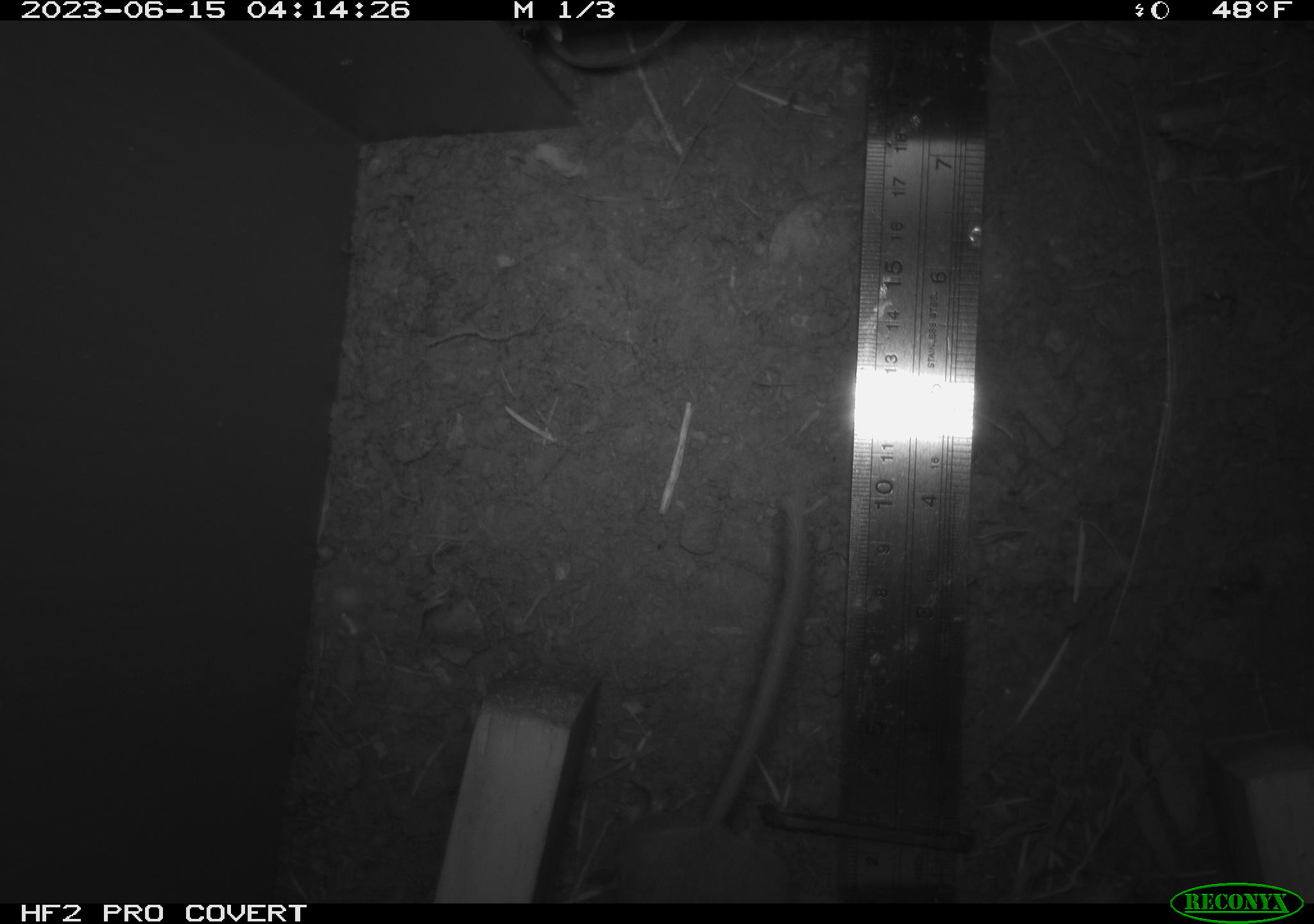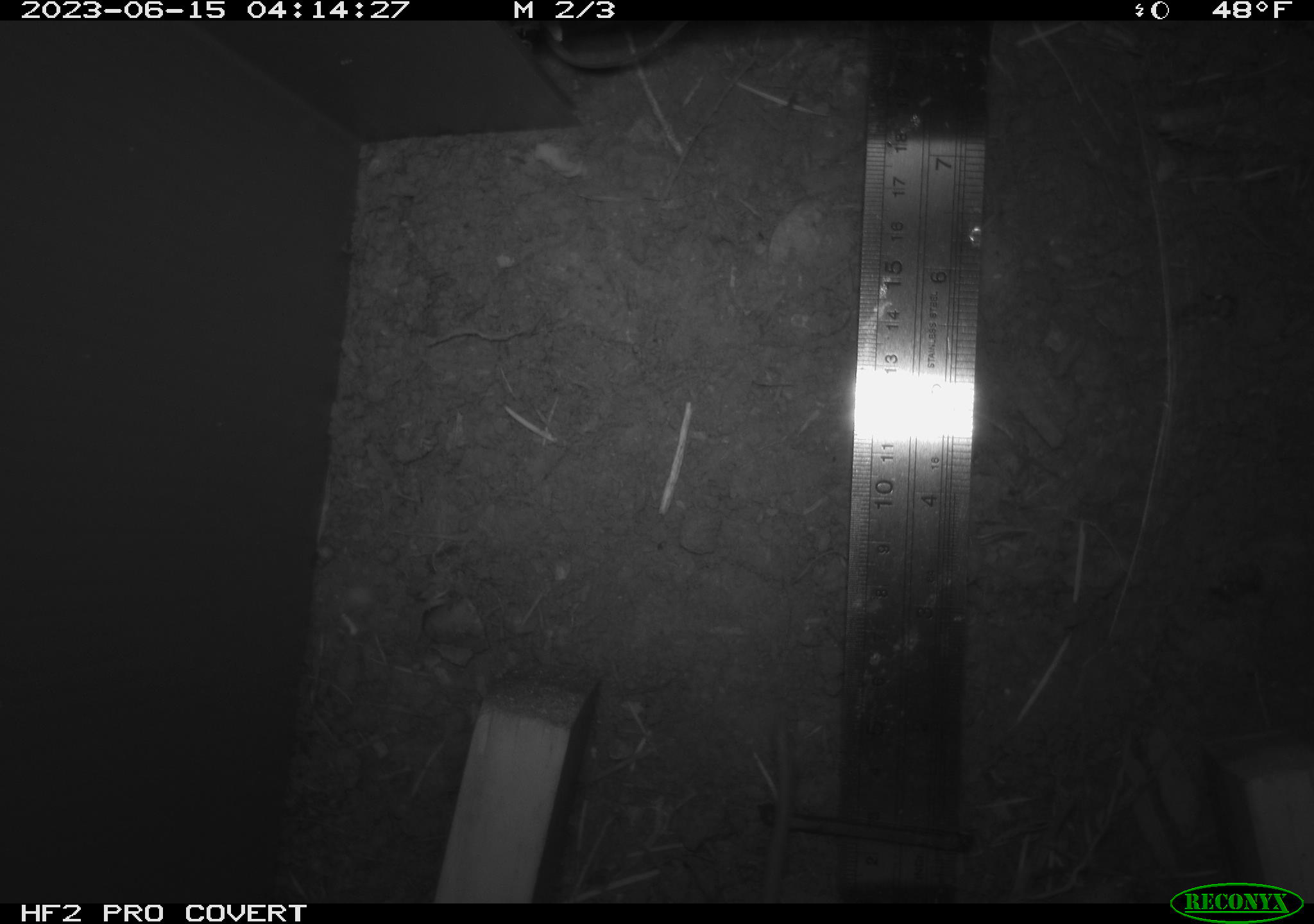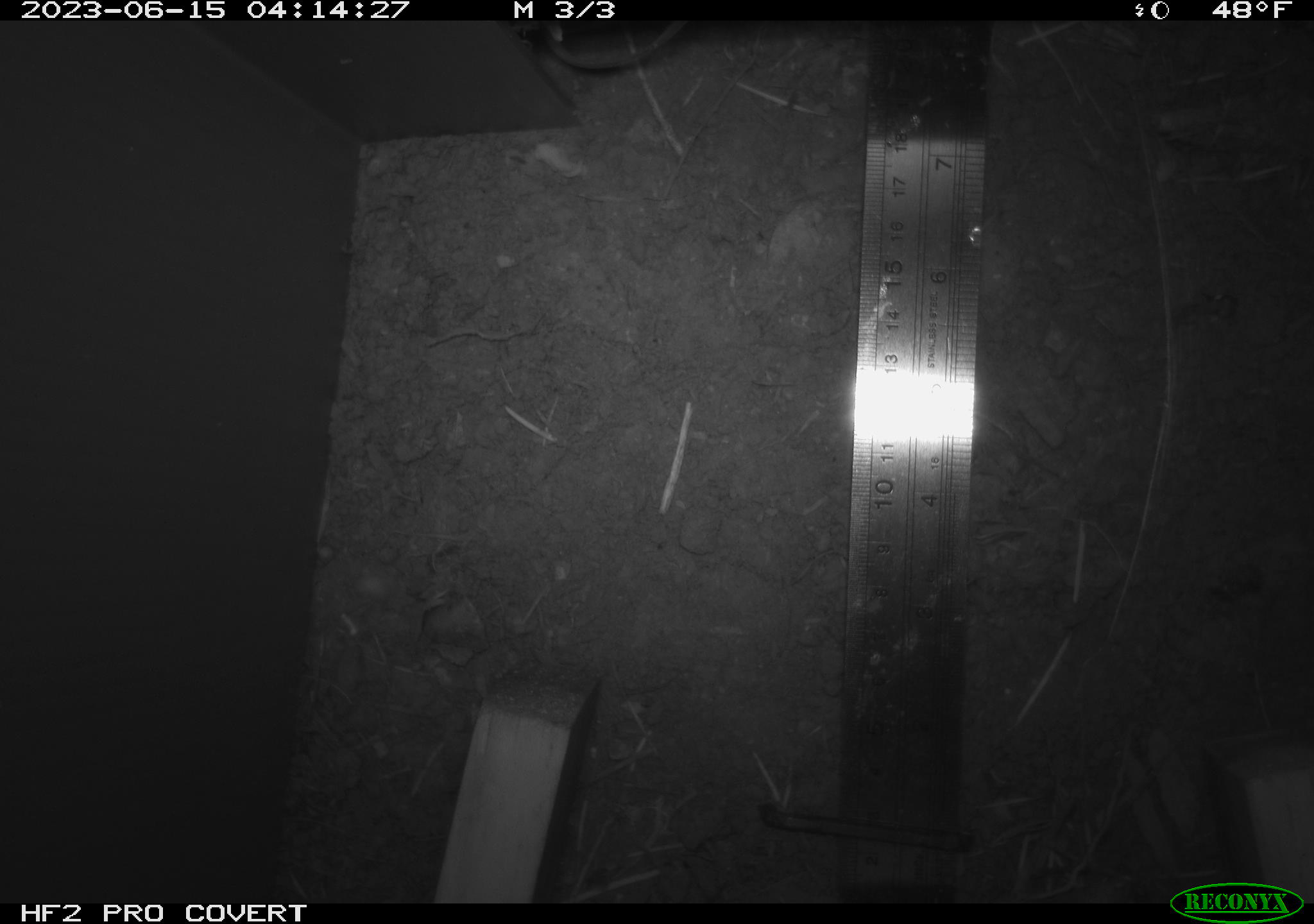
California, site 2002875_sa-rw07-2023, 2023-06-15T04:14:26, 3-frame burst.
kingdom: Animalia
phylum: Chordata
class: Mammalia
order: Rodentia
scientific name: Rodentia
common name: mouse species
Mouse species (Rodentia).